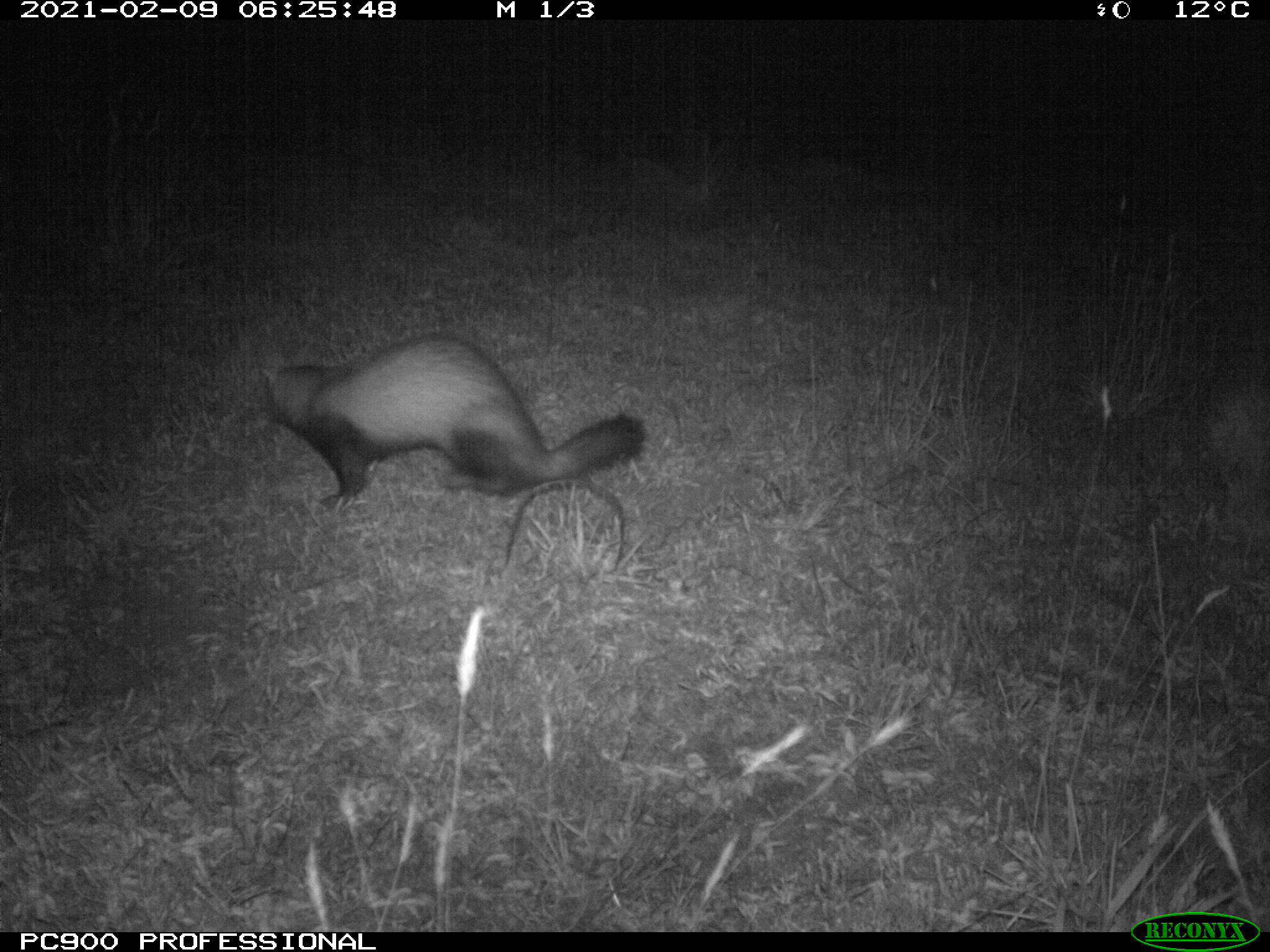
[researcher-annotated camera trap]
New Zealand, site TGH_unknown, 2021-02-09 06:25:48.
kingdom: Animalia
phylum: Chordata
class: Mammalia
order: Carnivora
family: Mustelidae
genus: Mustela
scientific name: Mustela furo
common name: ferret